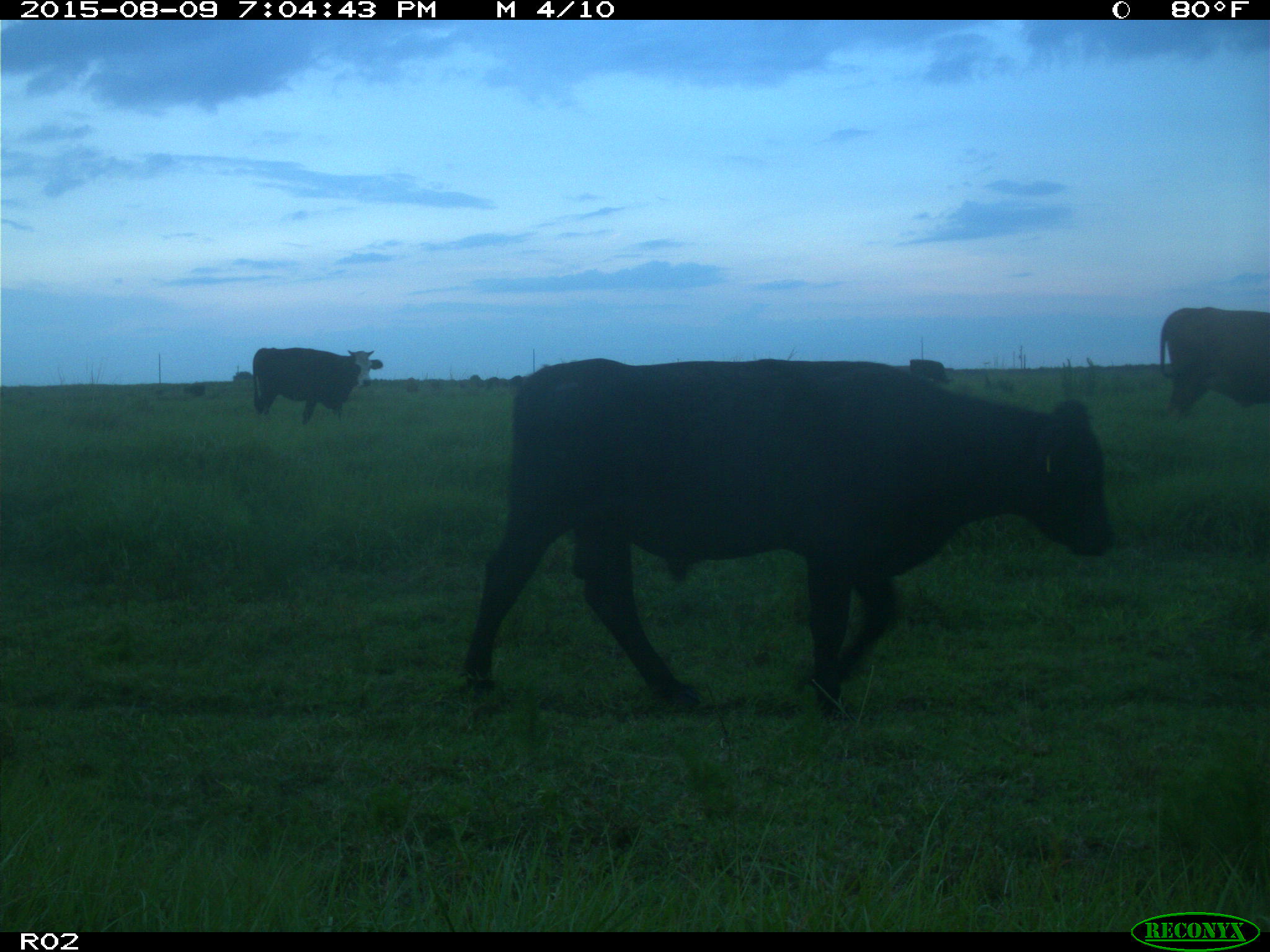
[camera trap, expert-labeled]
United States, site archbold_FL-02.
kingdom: Animalia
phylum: Chordata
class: Mammalia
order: Artiodactyla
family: Bovidae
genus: Bos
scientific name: Bos taurus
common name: domestic cow